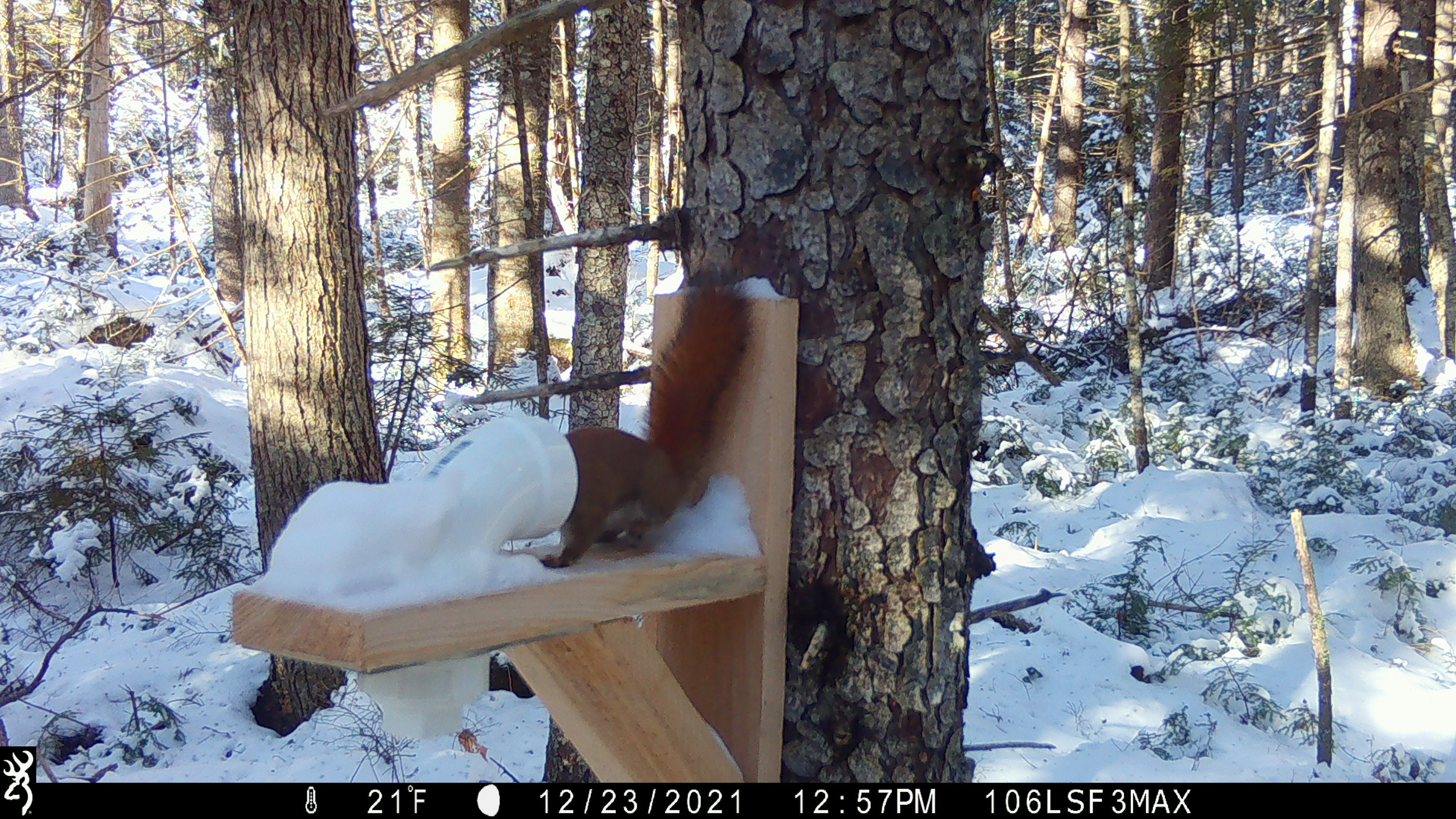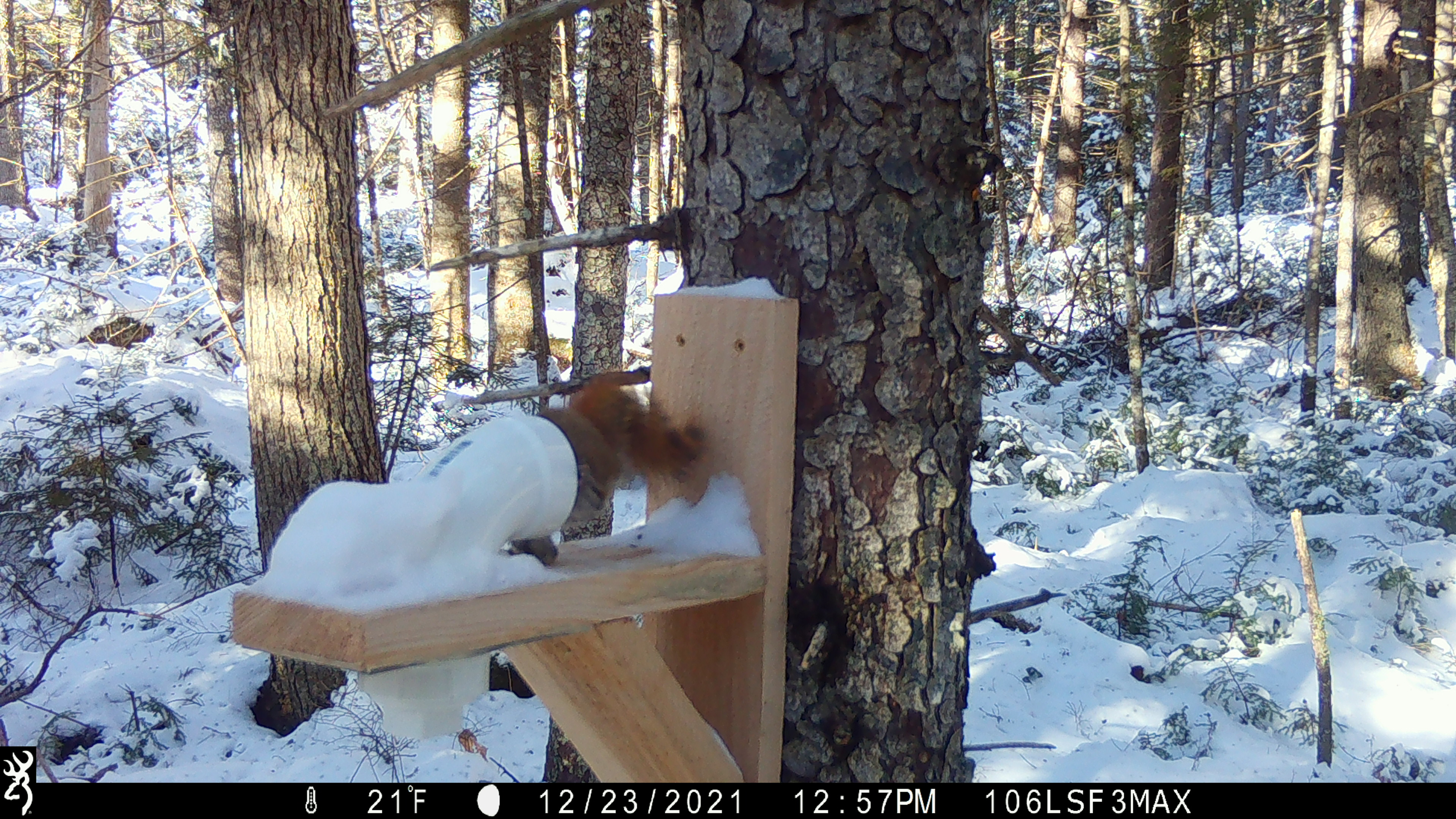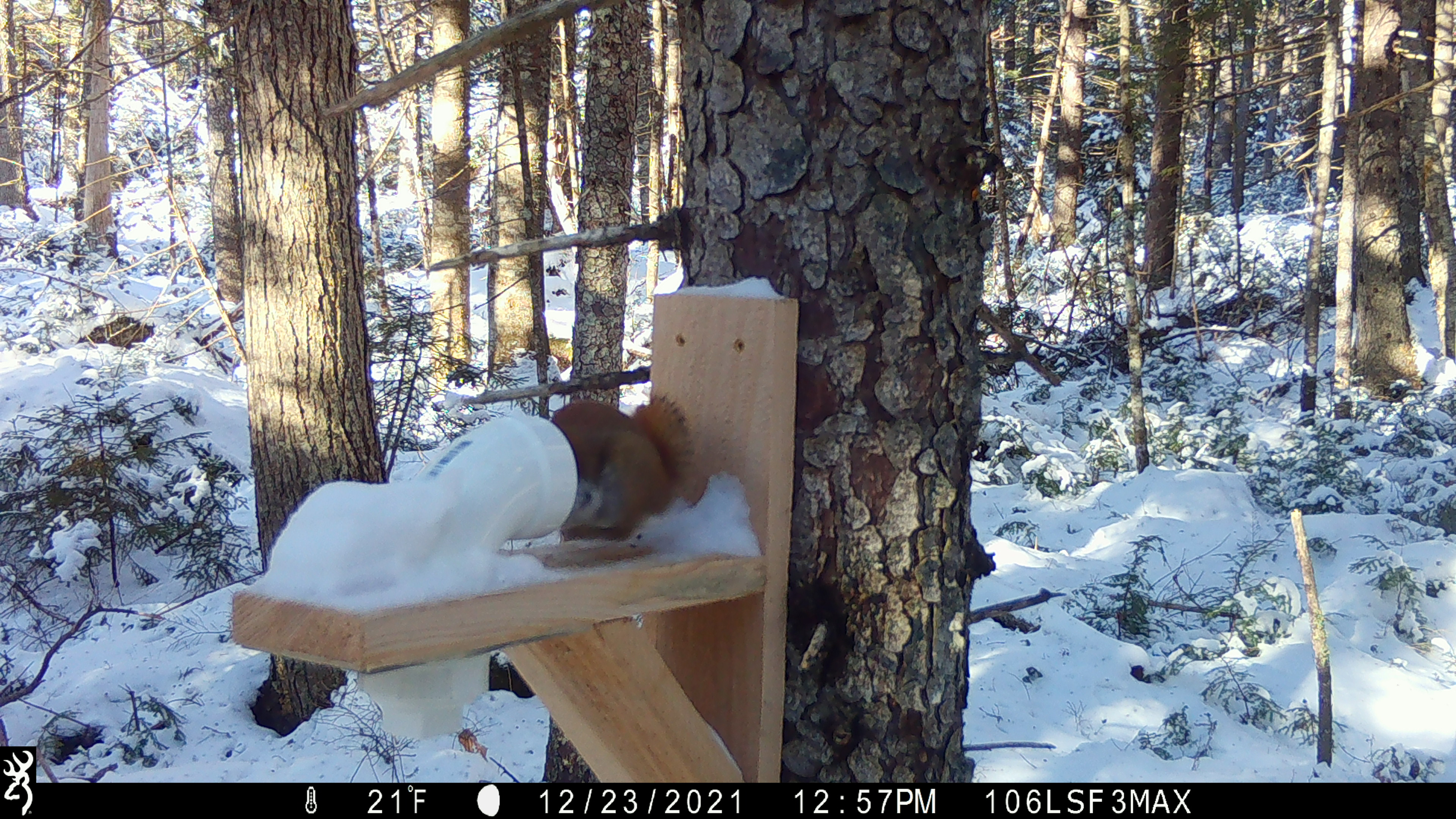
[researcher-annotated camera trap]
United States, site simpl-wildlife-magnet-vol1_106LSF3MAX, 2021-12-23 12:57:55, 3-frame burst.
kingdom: Animalia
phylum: Chordata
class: Mammalia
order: Rodentia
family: Sciuridae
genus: Tamiasciurus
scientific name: Tamiasciurus hudsonicus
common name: red squirrel